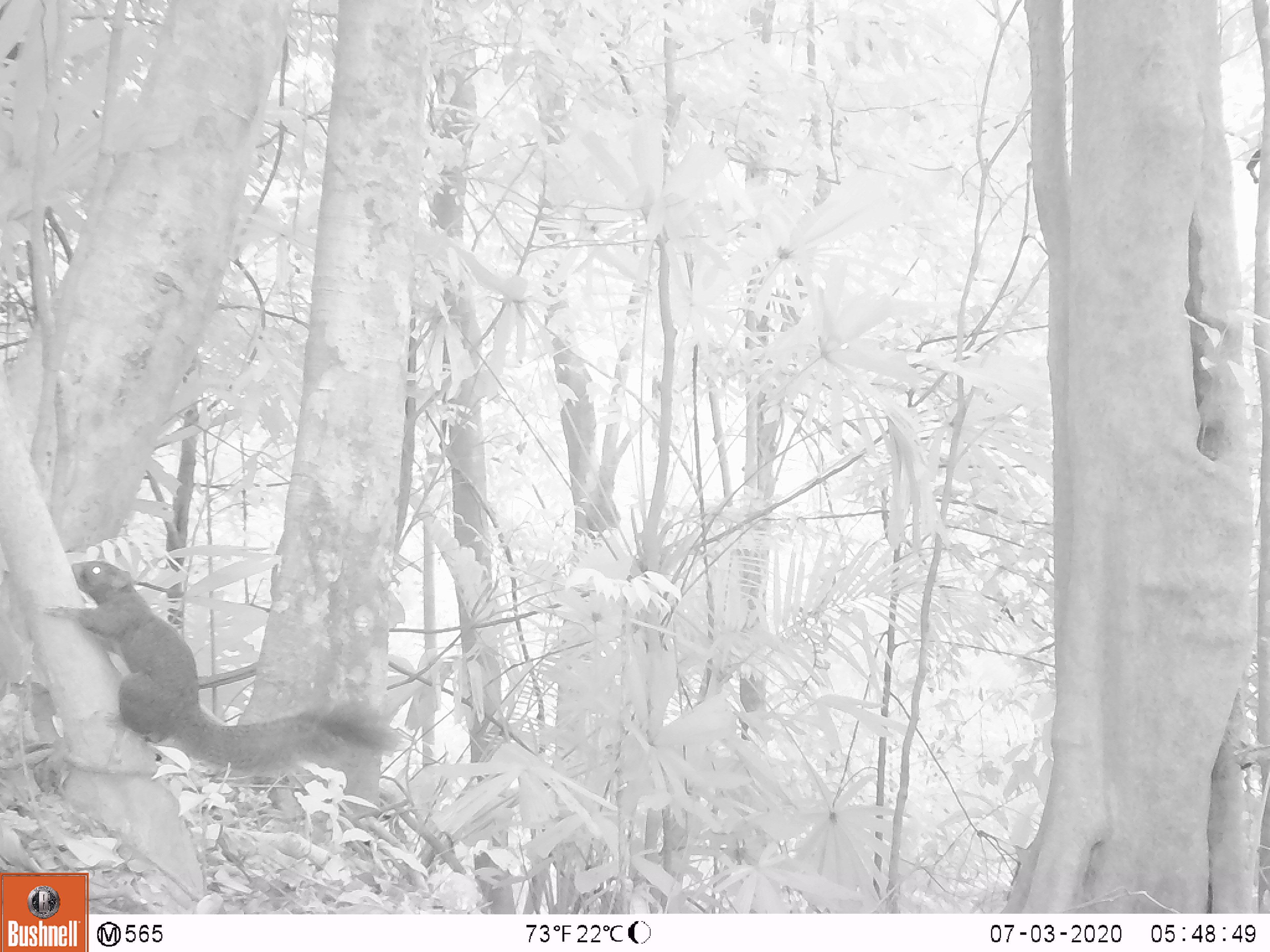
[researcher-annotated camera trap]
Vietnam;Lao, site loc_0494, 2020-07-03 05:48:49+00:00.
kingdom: Animalia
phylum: Chordata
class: Mammalia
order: Rodentia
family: Sciuridae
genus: Callosciurus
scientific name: Callosciurus erythraeus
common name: pallas's squirrel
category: pallass squirrel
Pallass squirrel (pallas's squirrel) (Callosciurus erythraeus). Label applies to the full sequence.